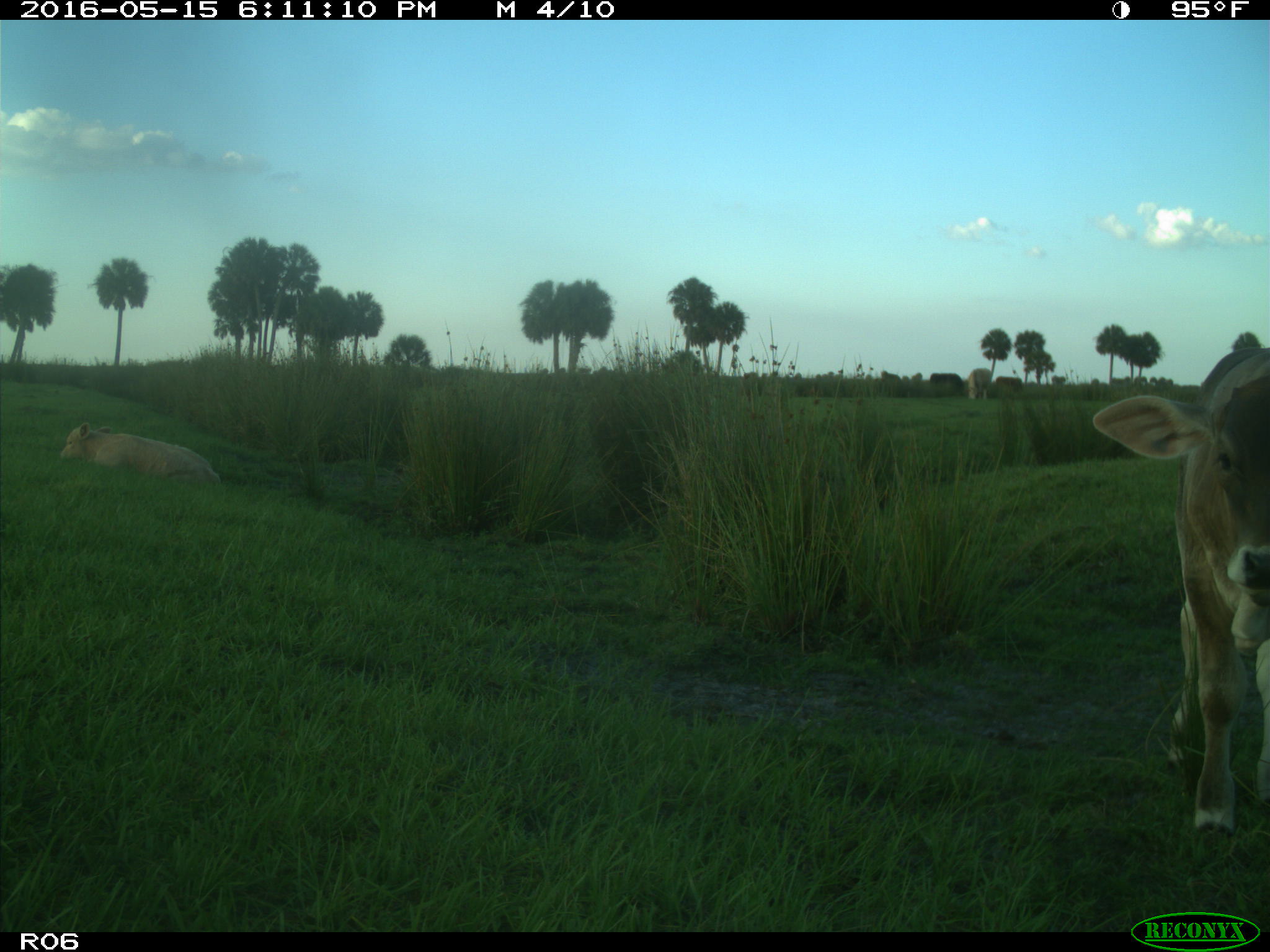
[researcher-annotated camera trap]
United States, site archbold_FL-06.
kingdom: Animalia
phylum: Chordata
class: Mammalia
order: Artiodactyla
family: Bovidae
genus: Bos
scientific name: Bos taurus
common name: domestic cow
Bos taurus (domestic cow).